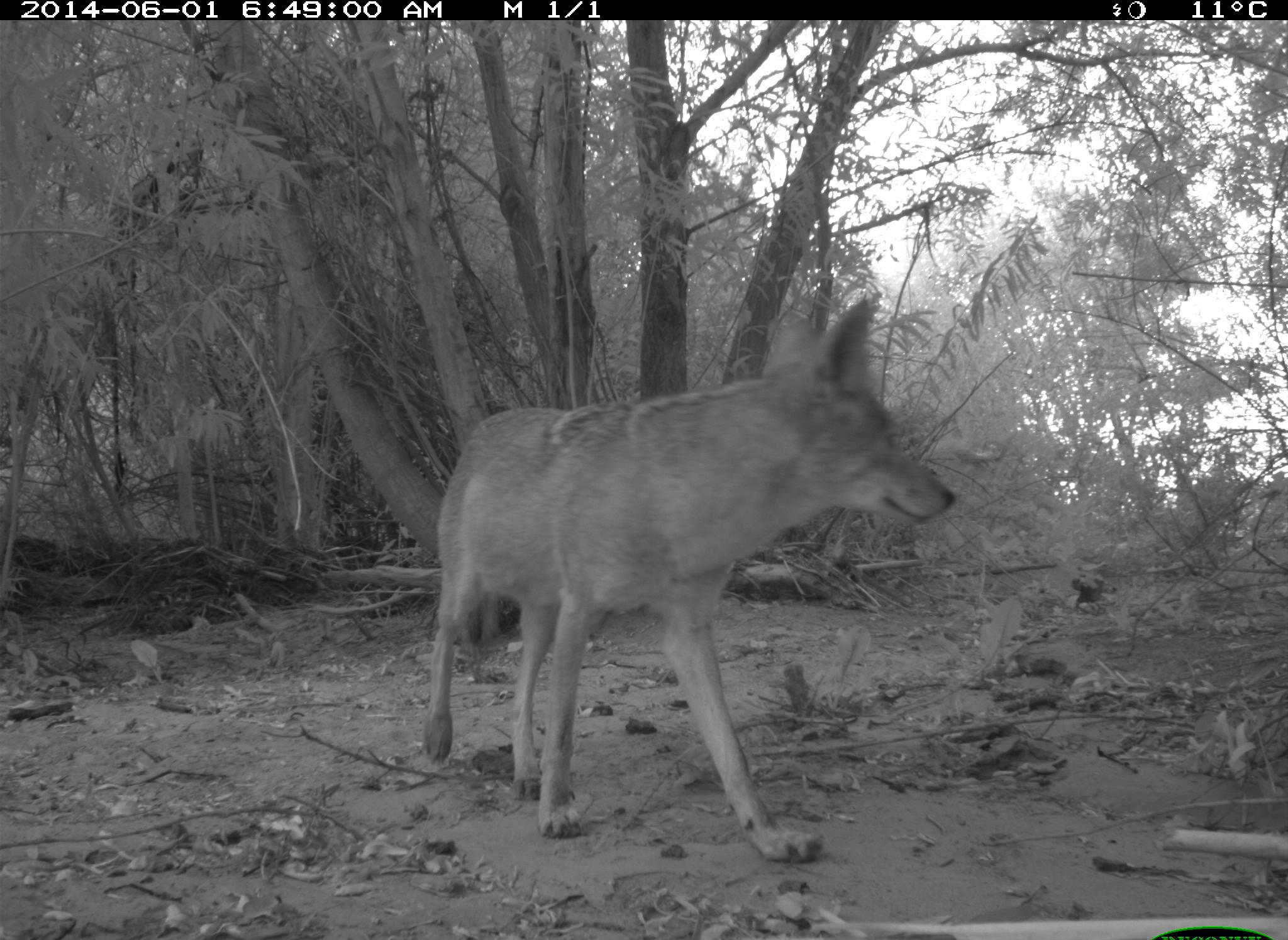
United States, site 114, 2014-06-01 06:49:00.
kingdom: Animalia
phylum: Chordata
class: Mammalia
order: Carnivora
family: Canidae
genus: Canis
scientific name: Canis latrans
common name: coyote